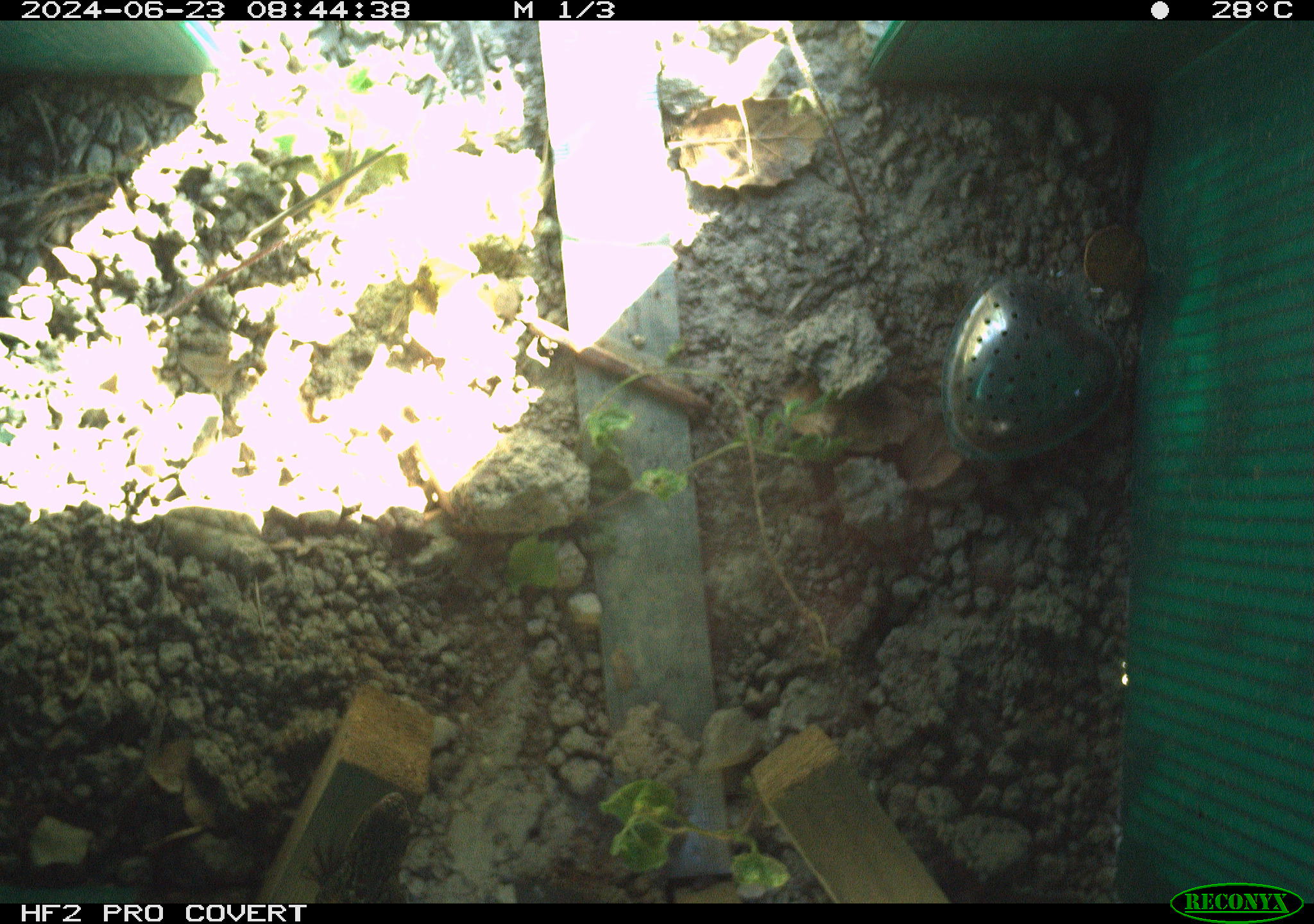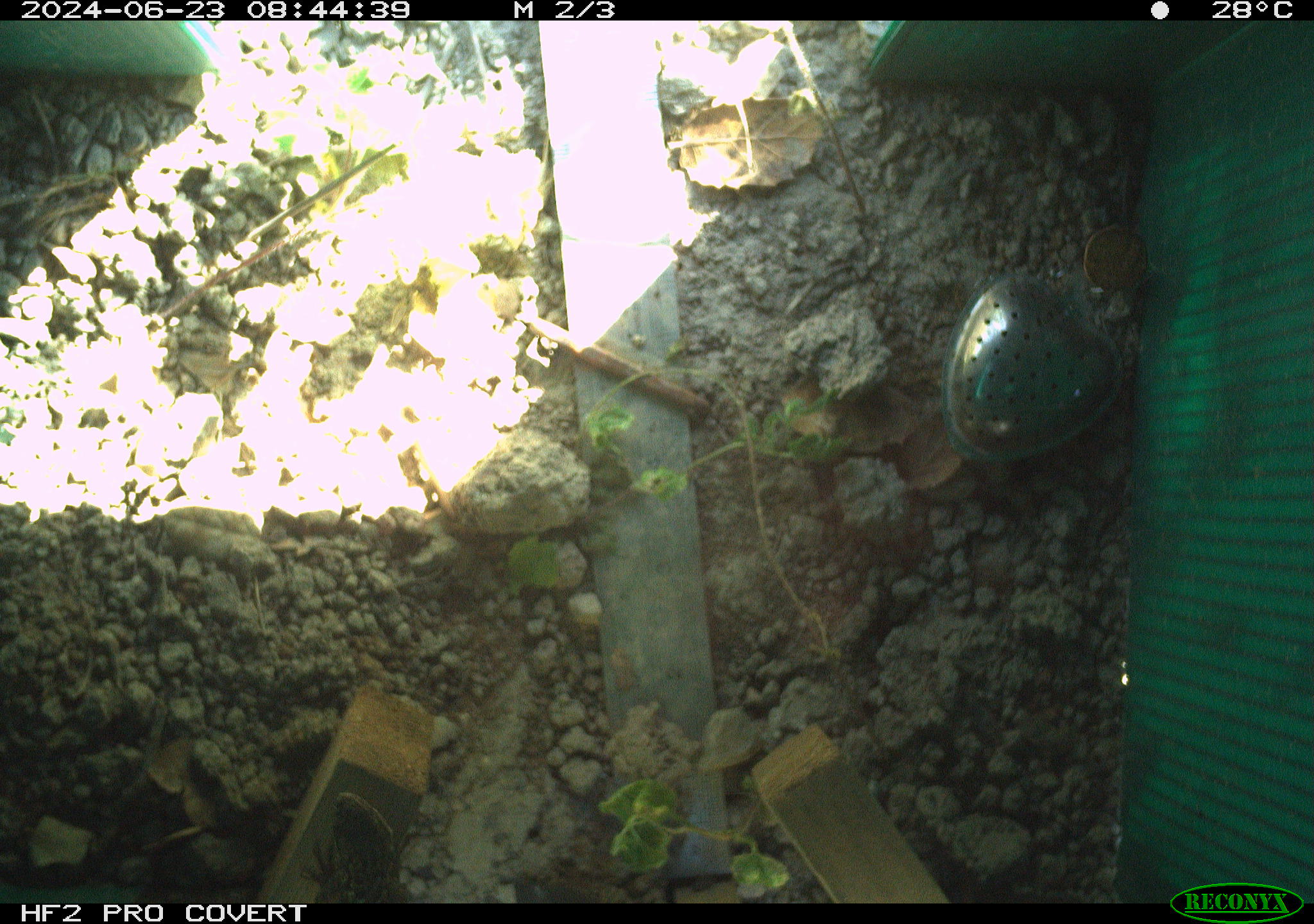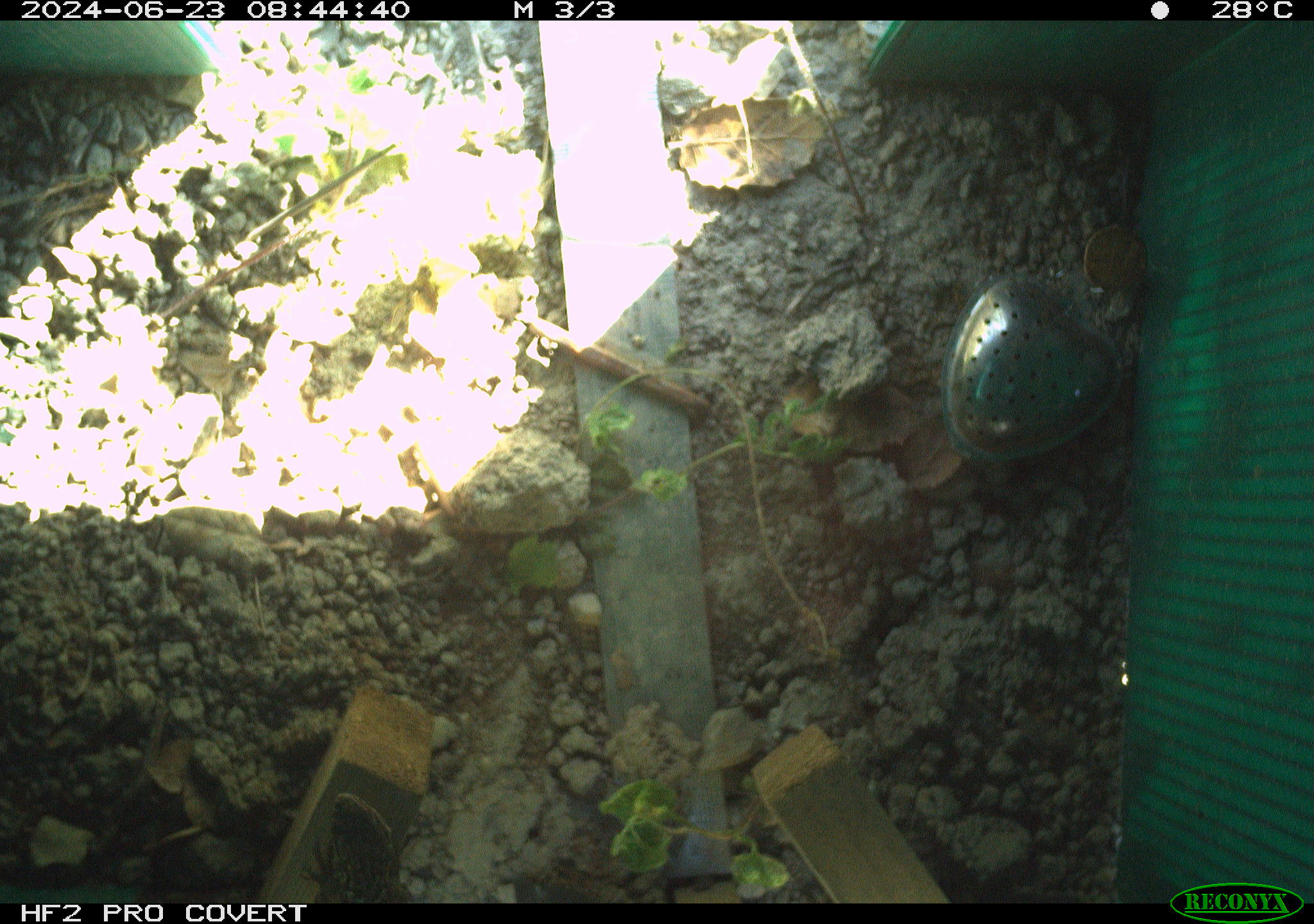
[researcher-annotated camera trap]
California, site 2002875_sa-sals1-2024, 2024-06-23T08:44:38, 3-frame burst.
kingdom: Animalia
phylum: Chordata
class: Reptilia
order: Squamata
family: Phrynosomatidae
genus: Sceloporus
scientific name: Sceloporus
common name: spiny lizards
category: sceloporus species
Sceloporus species (spiny lizards) (Sceloporus).